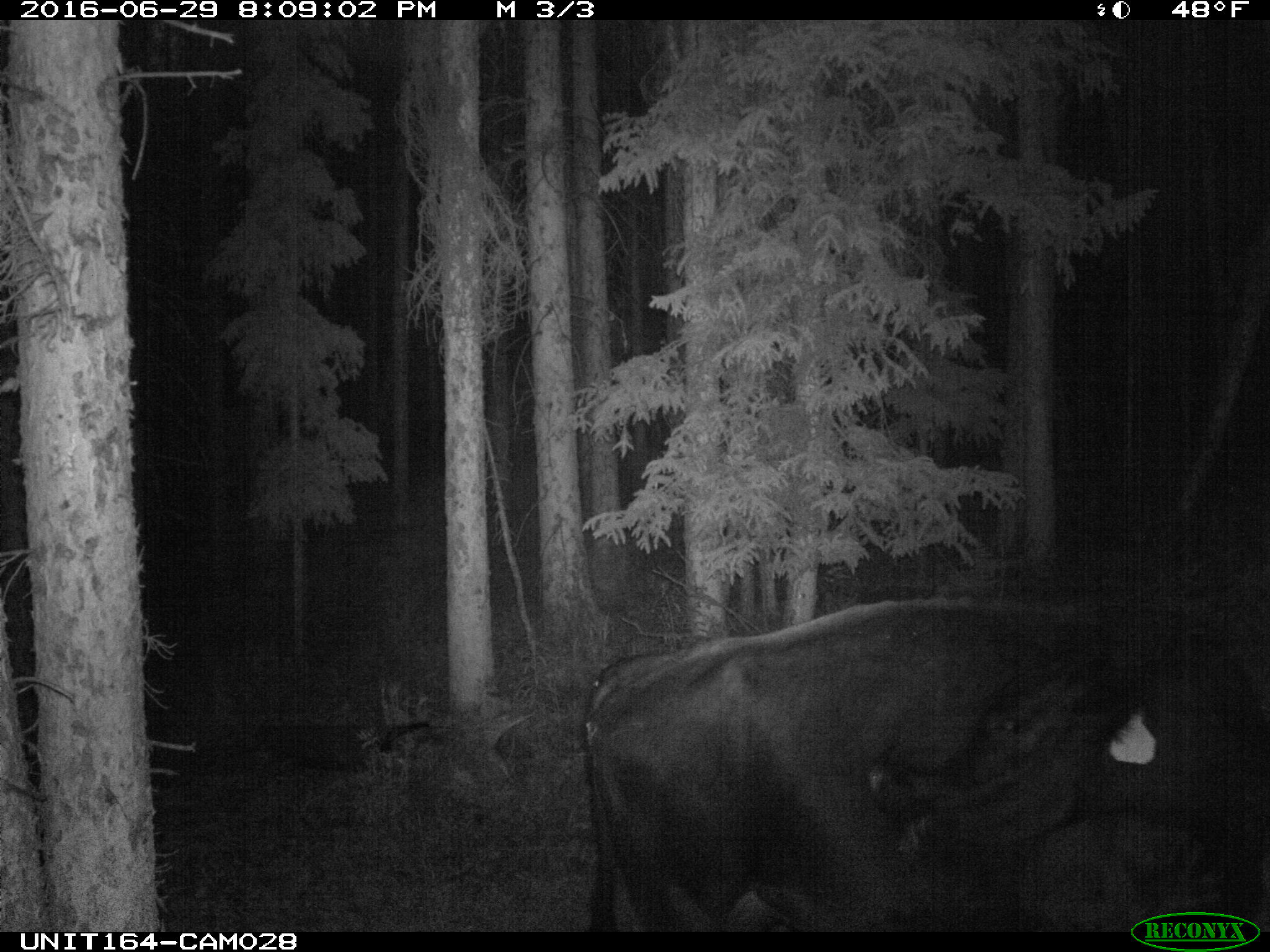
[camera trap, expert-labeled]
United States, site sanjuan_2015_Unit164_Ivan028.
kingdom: Animalia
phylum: Chordata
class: Mammalia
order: Artiodactyla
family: Bovidae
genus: Bos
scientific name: Bos taurus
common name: domestic cow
Bos taurus (domestic cow).